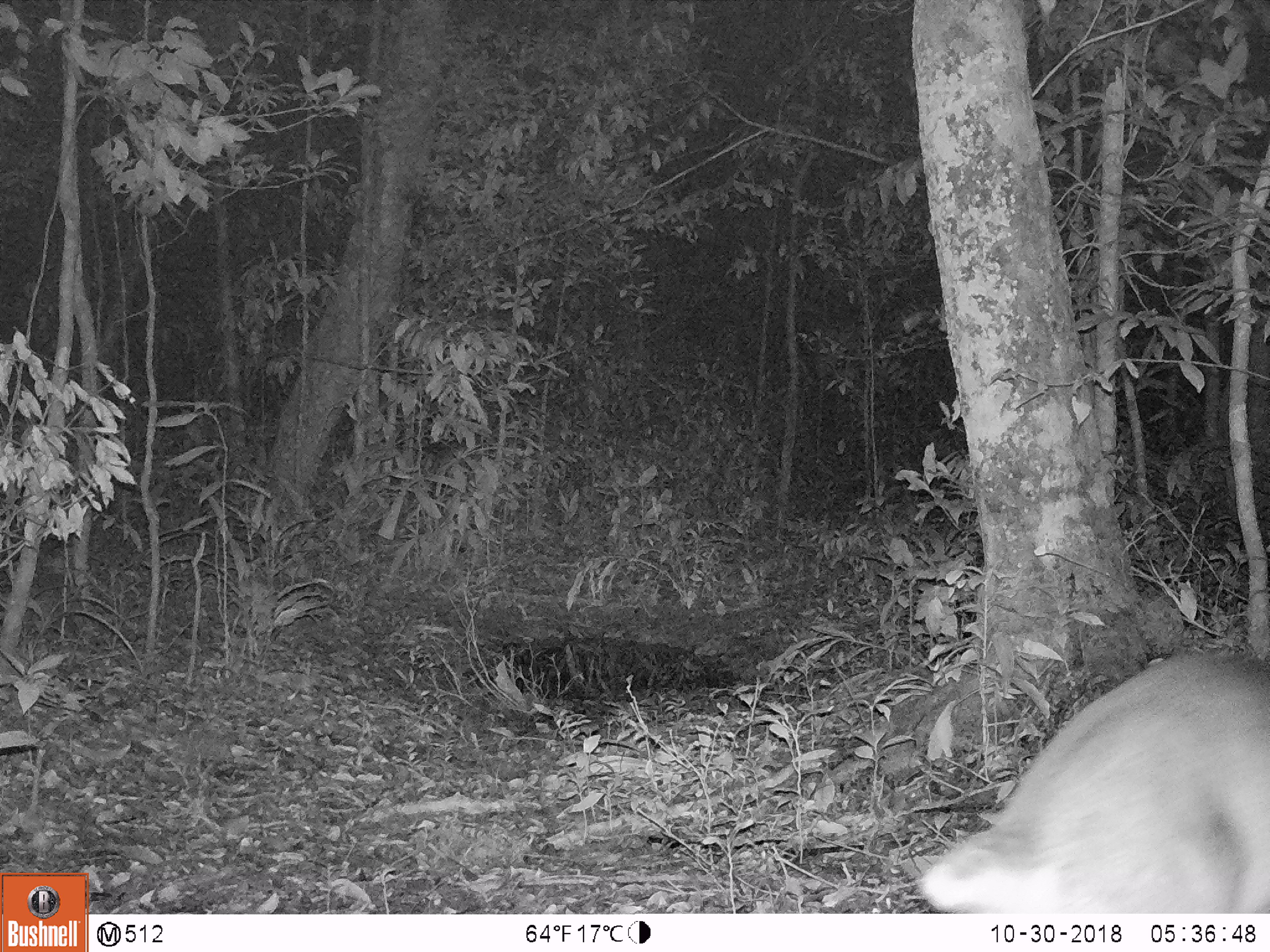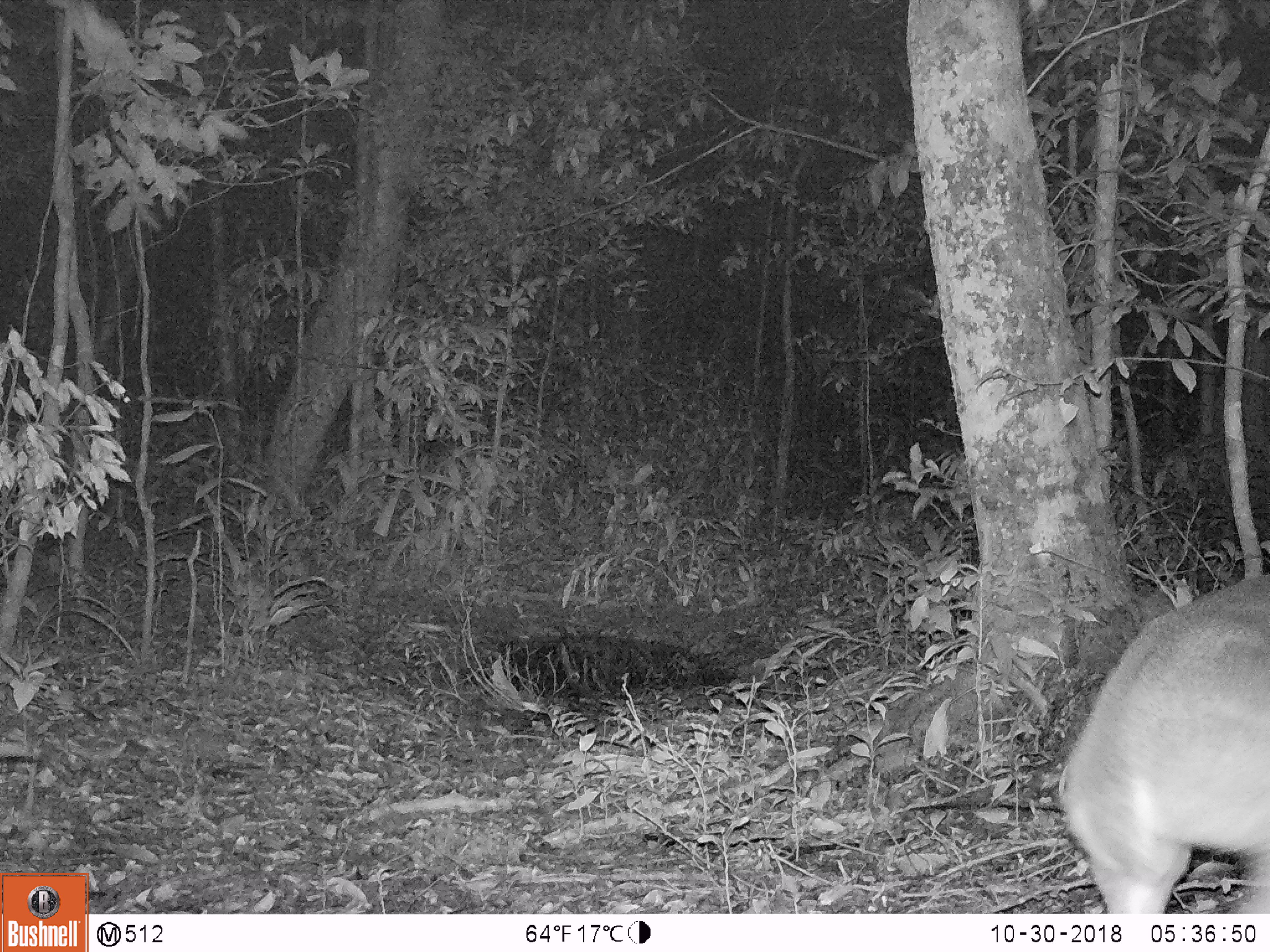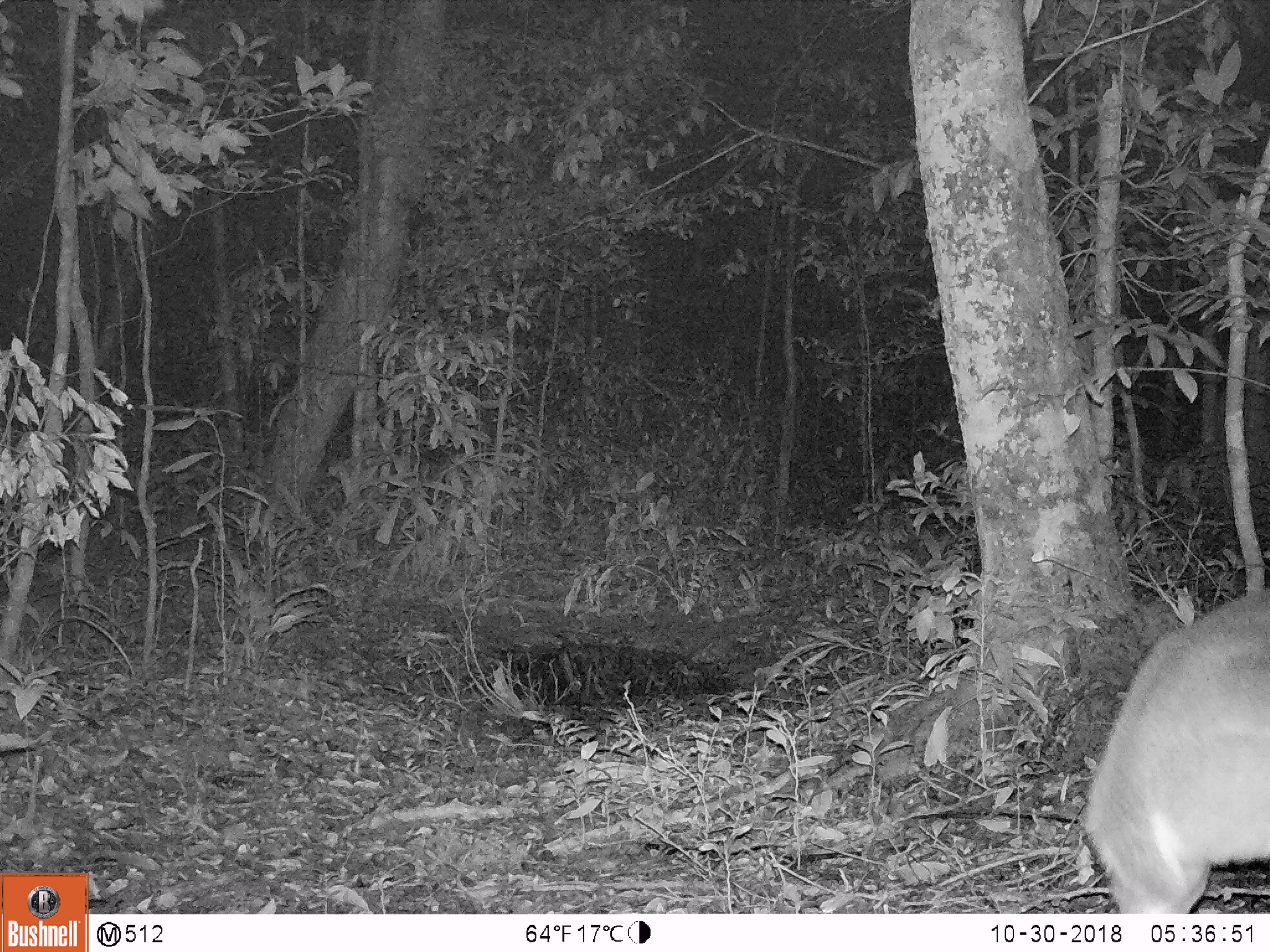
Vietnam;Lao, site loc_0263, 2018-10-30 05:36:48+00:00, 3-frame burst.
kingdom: Animalia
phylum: Chordata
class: Mammalia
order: Artiodactyla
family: Cervidae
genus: Muntiacus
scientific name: Muntiacus vuquangensis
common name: large-antlered muntjac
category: large antlered muntjac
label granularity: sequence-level